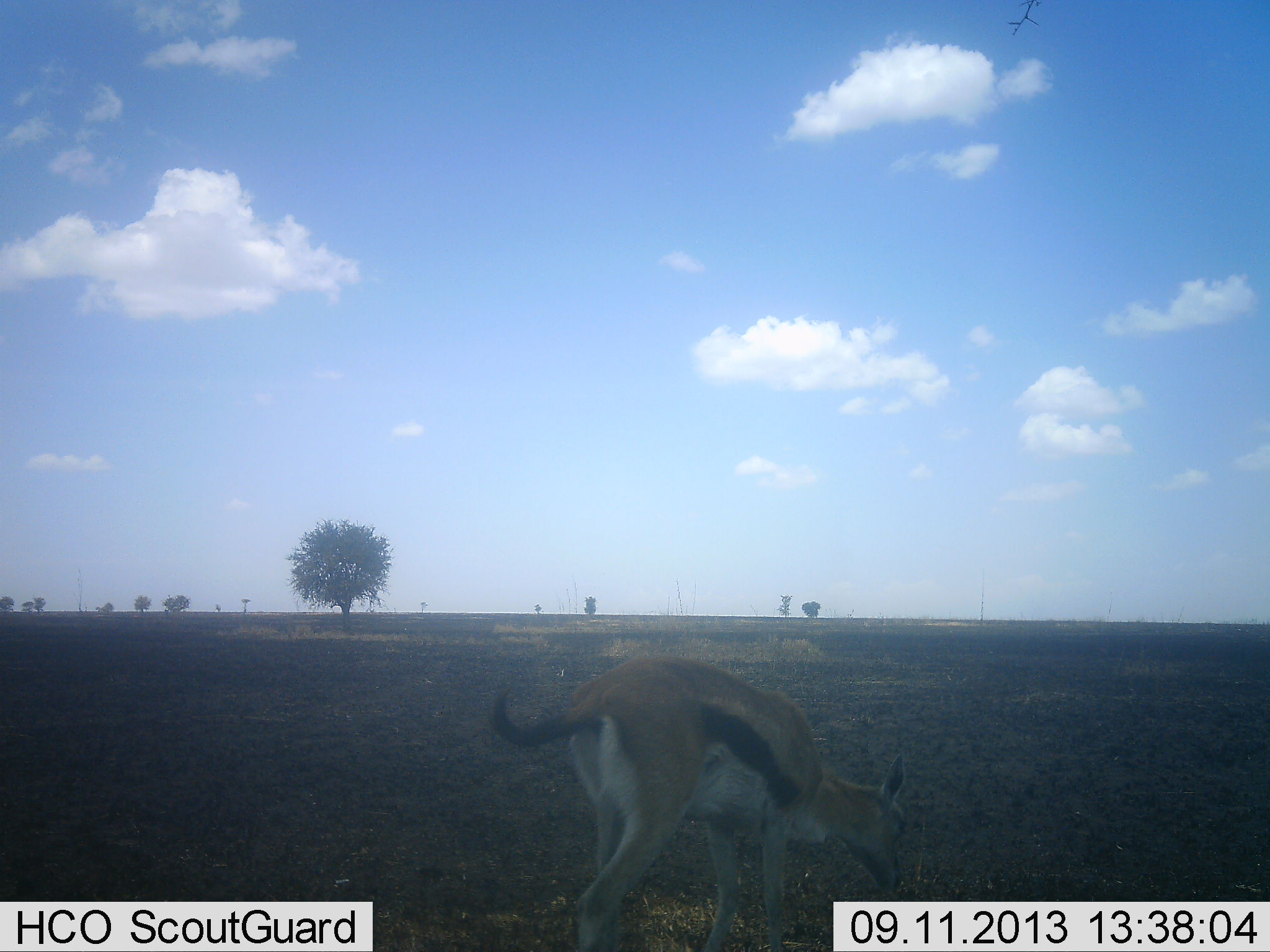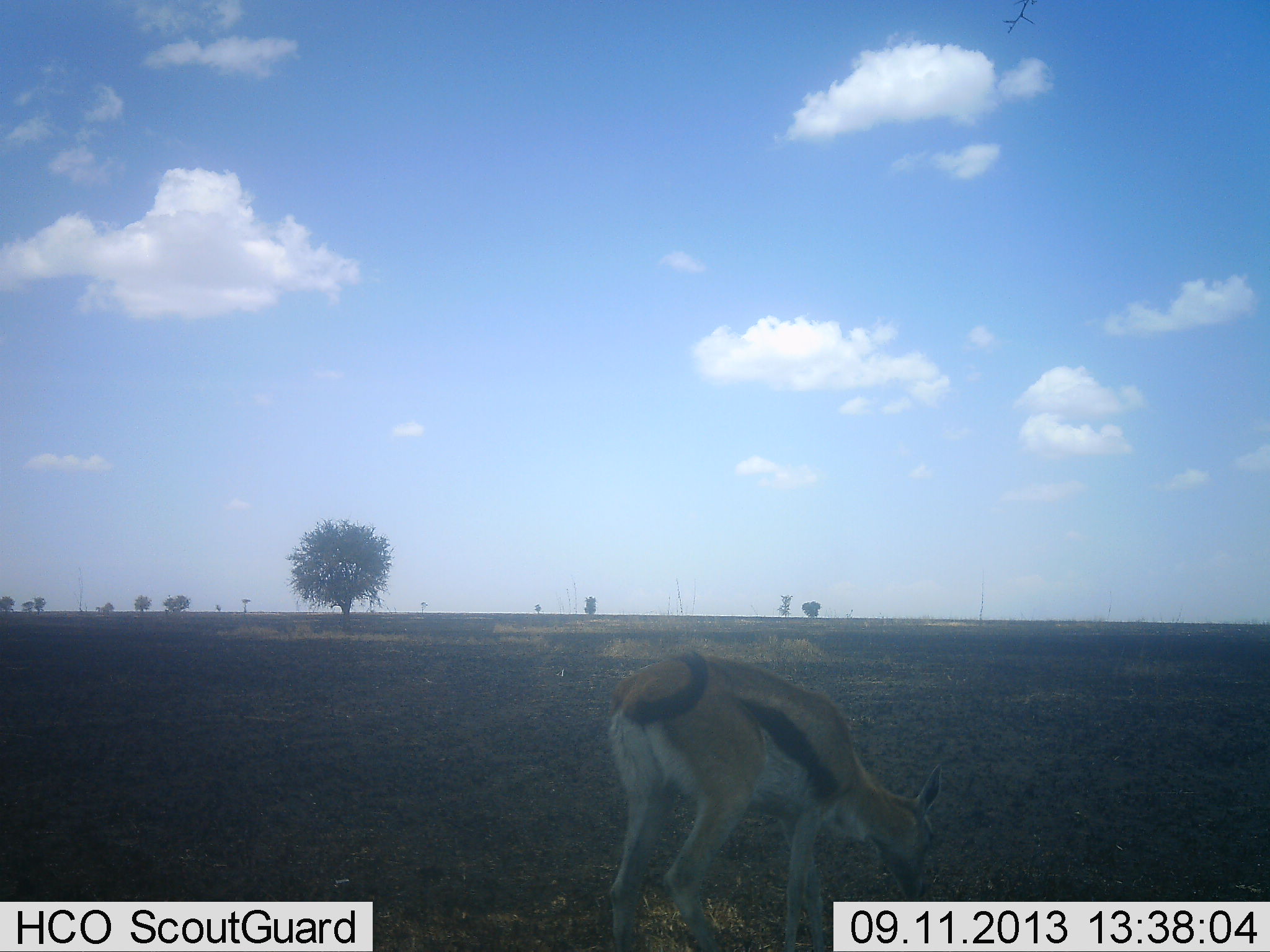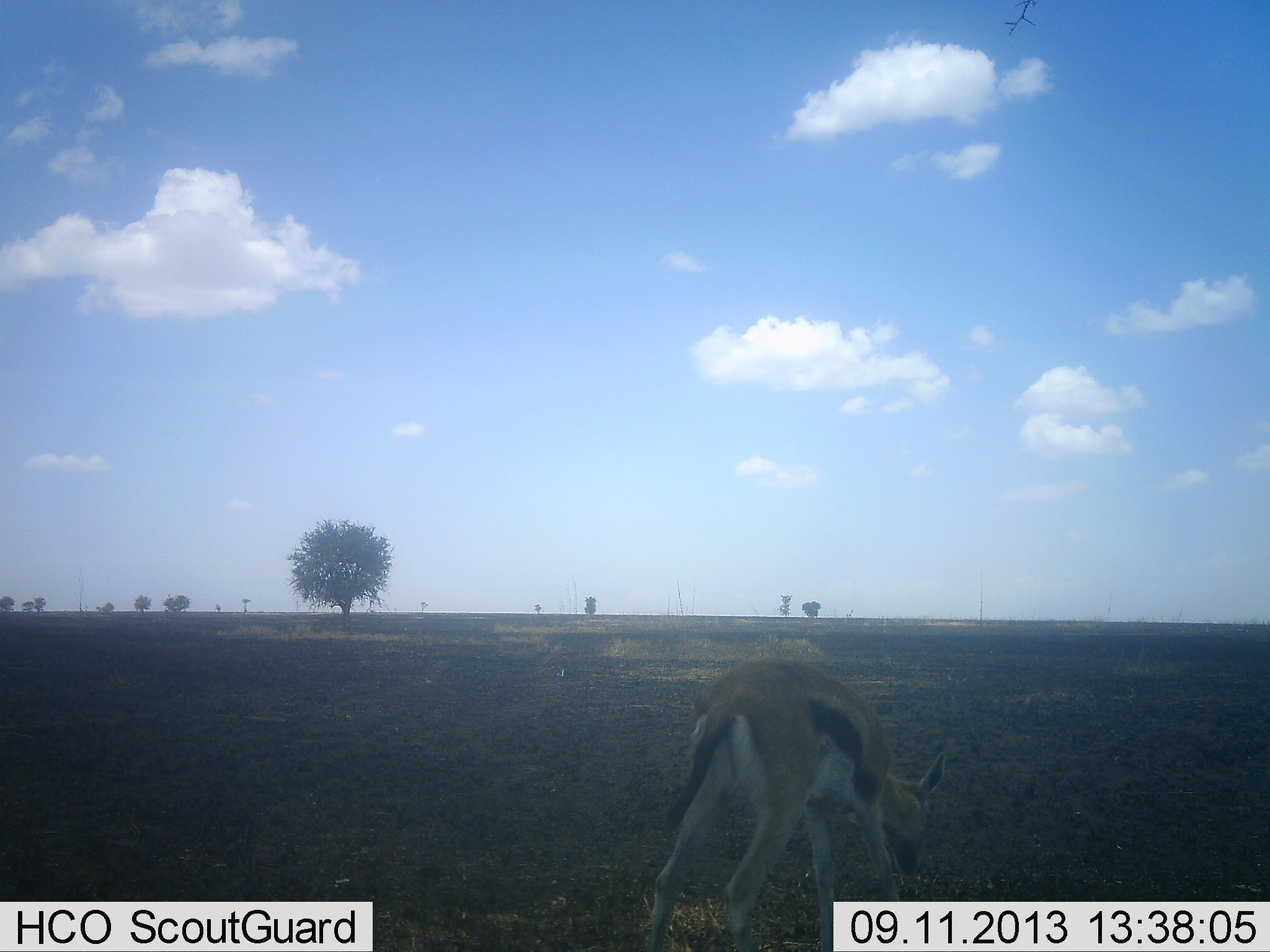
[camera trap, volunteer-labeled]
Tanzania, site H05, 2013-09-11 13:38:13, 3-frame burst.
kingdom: Animalia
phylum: Chordata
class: Mammalia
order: Artiodactyla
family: Bovidae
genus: Eudorcas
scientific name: Eudorcas thomsonii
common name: thomson's gazelle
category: gazellethomsons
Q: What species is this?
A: Gazellethomsons (thomson's gazelle) (Eudorcas thomsonii).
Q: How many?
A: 1.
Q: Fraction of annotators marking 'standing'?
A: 10%.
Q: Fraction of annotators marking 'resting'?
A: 0%.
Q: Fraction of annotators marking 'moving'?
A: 30%.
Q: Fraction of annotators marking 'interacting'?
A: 0%.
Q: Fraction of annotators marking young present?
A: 0%.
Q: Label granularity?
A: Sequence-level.